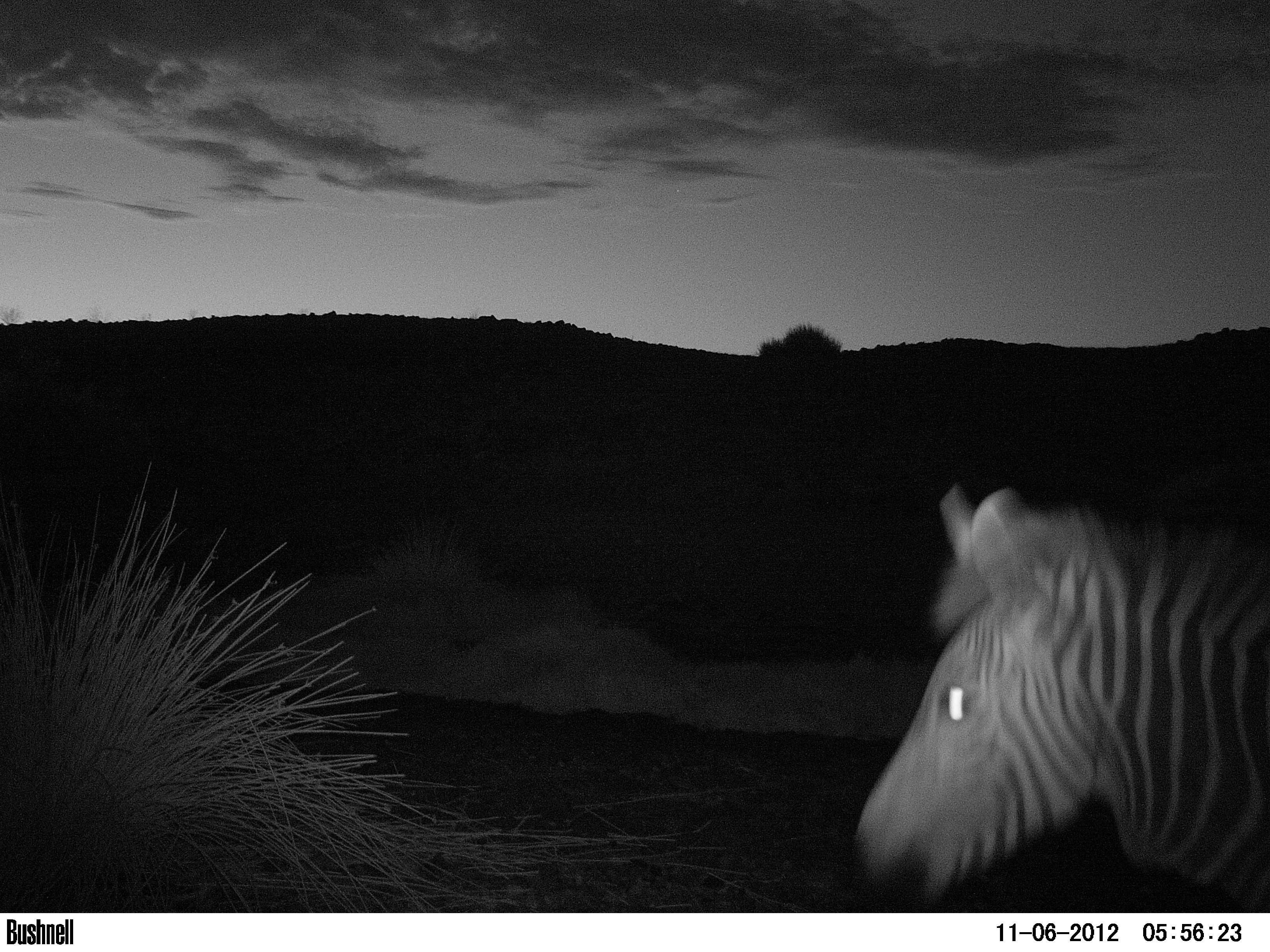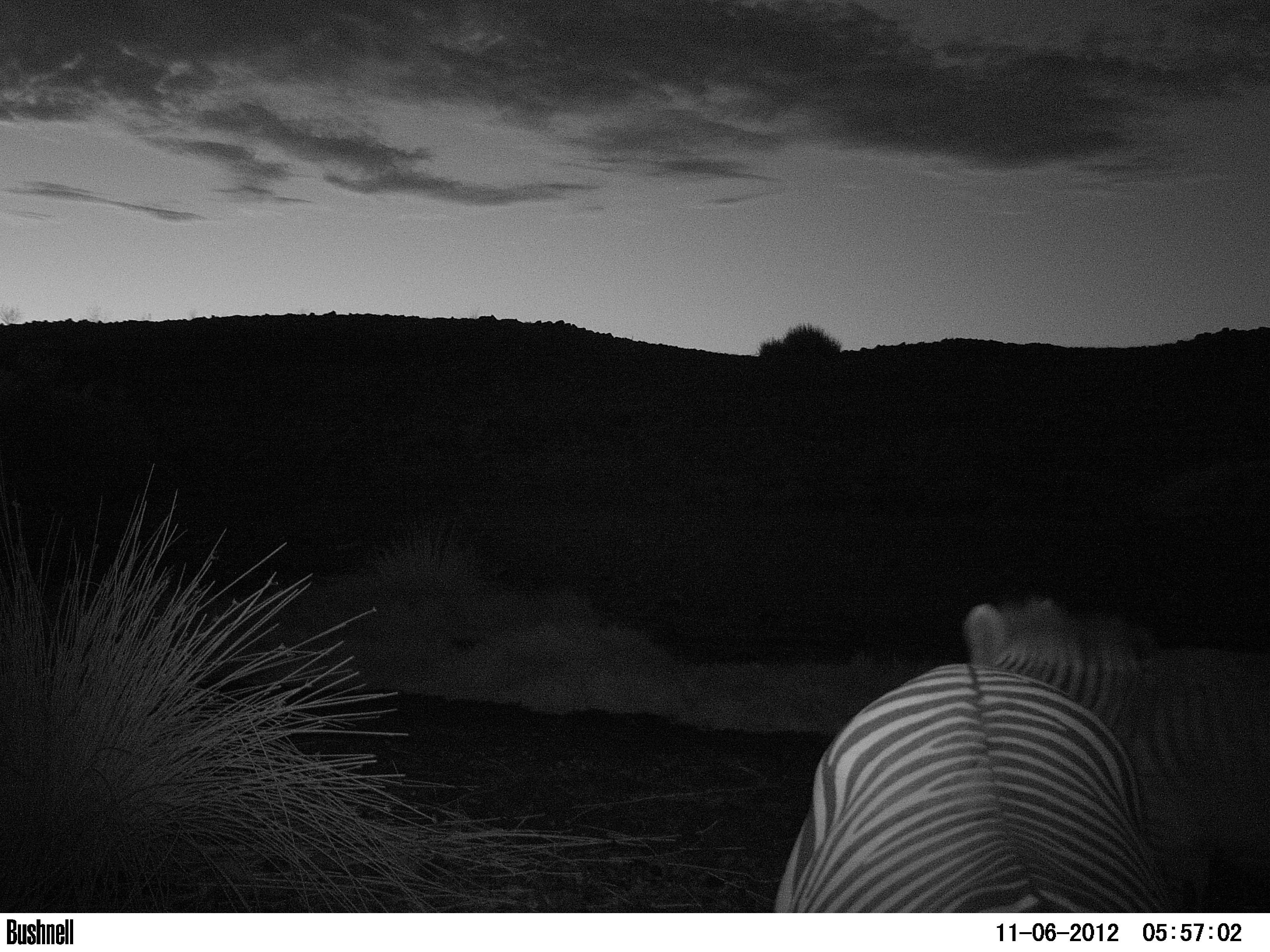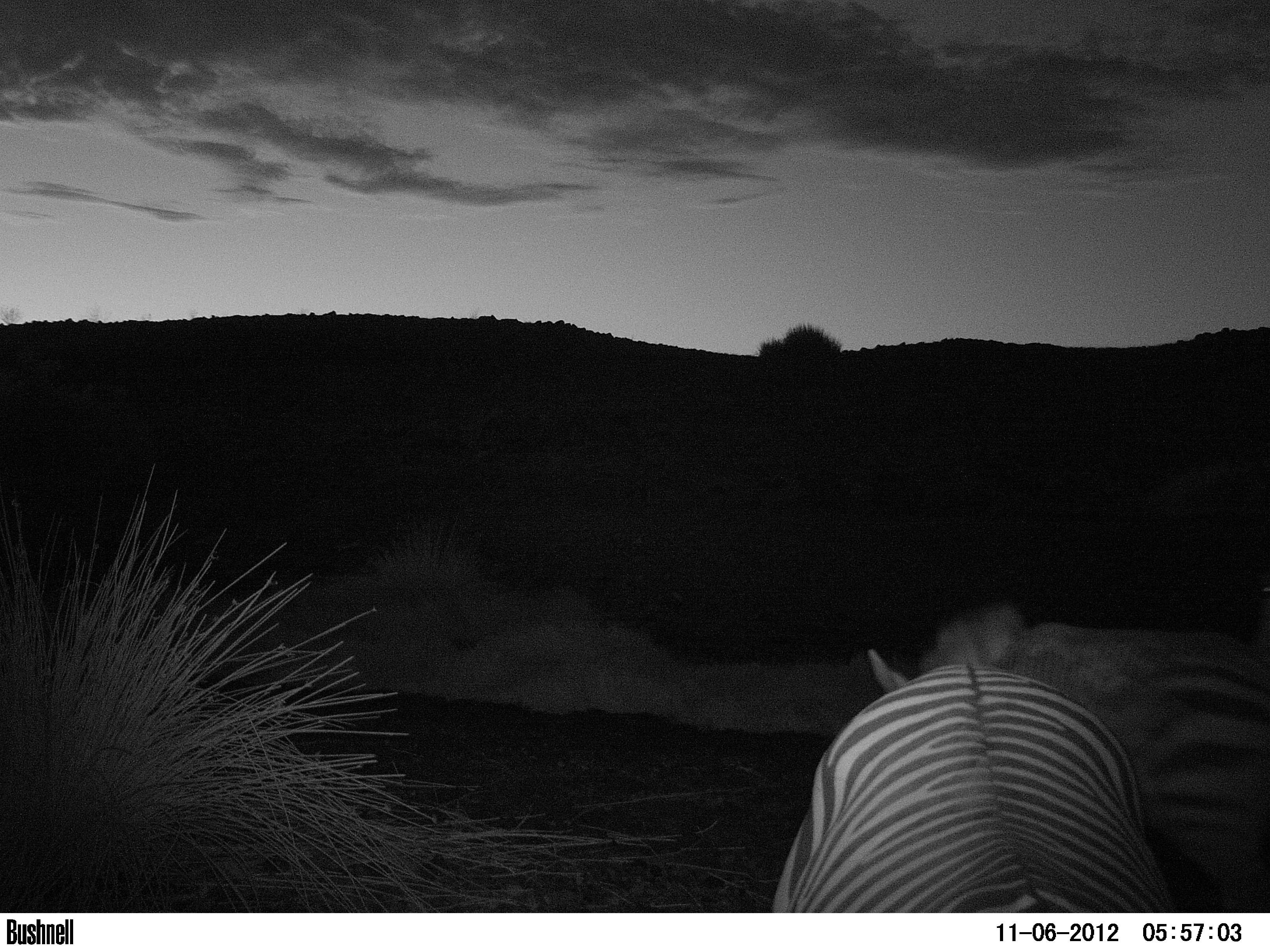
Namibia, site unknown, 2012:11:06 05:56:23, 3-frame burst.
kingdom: Animalia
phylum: Chordata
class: Mammalia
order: Perissodactyla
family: Equidae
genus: Equus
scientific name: Equus zebra hartmannae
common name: hartmann's mountain zebra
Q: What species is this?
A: Equus zebra hartmannae (hartmann's mountain zebra).